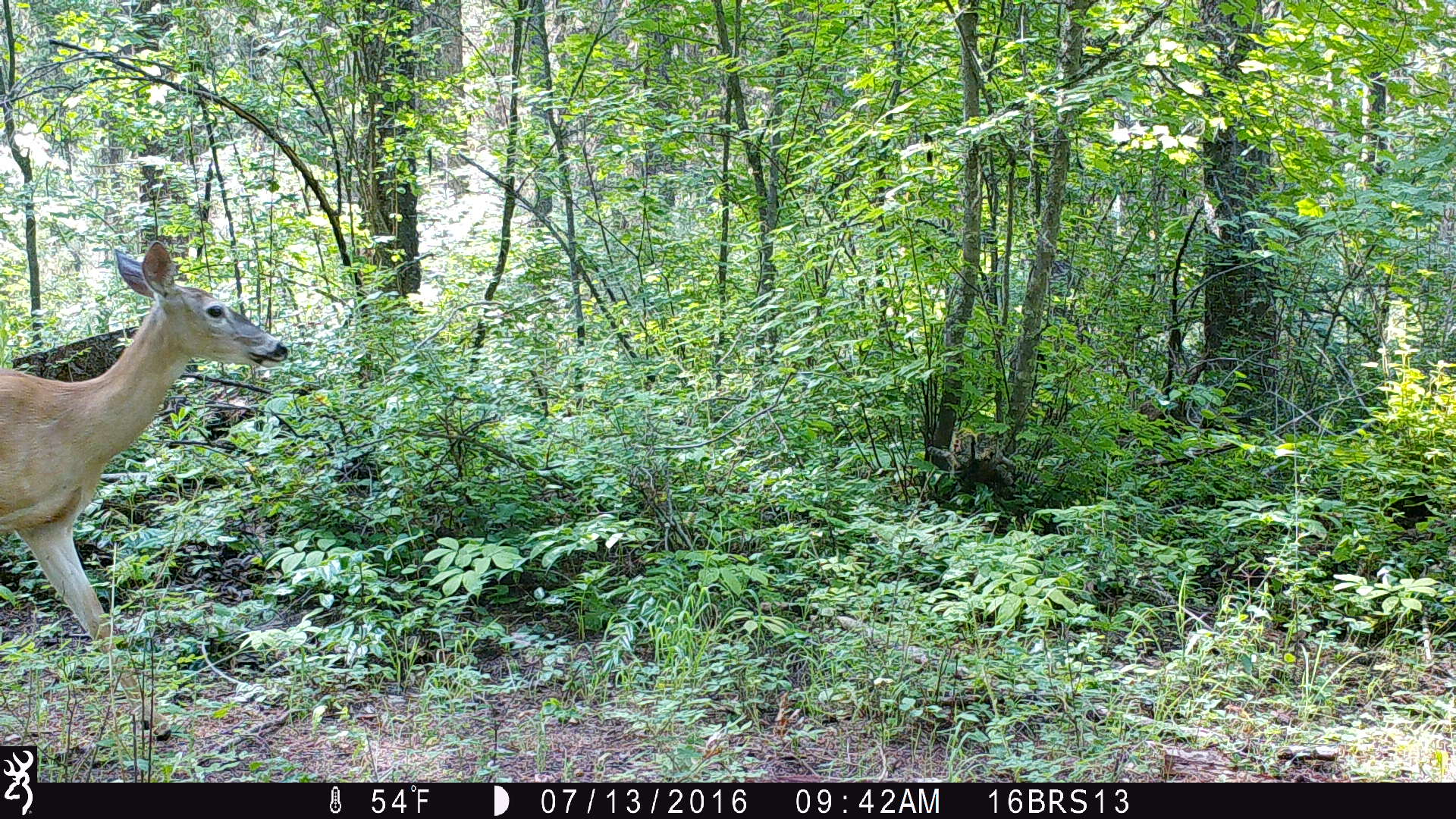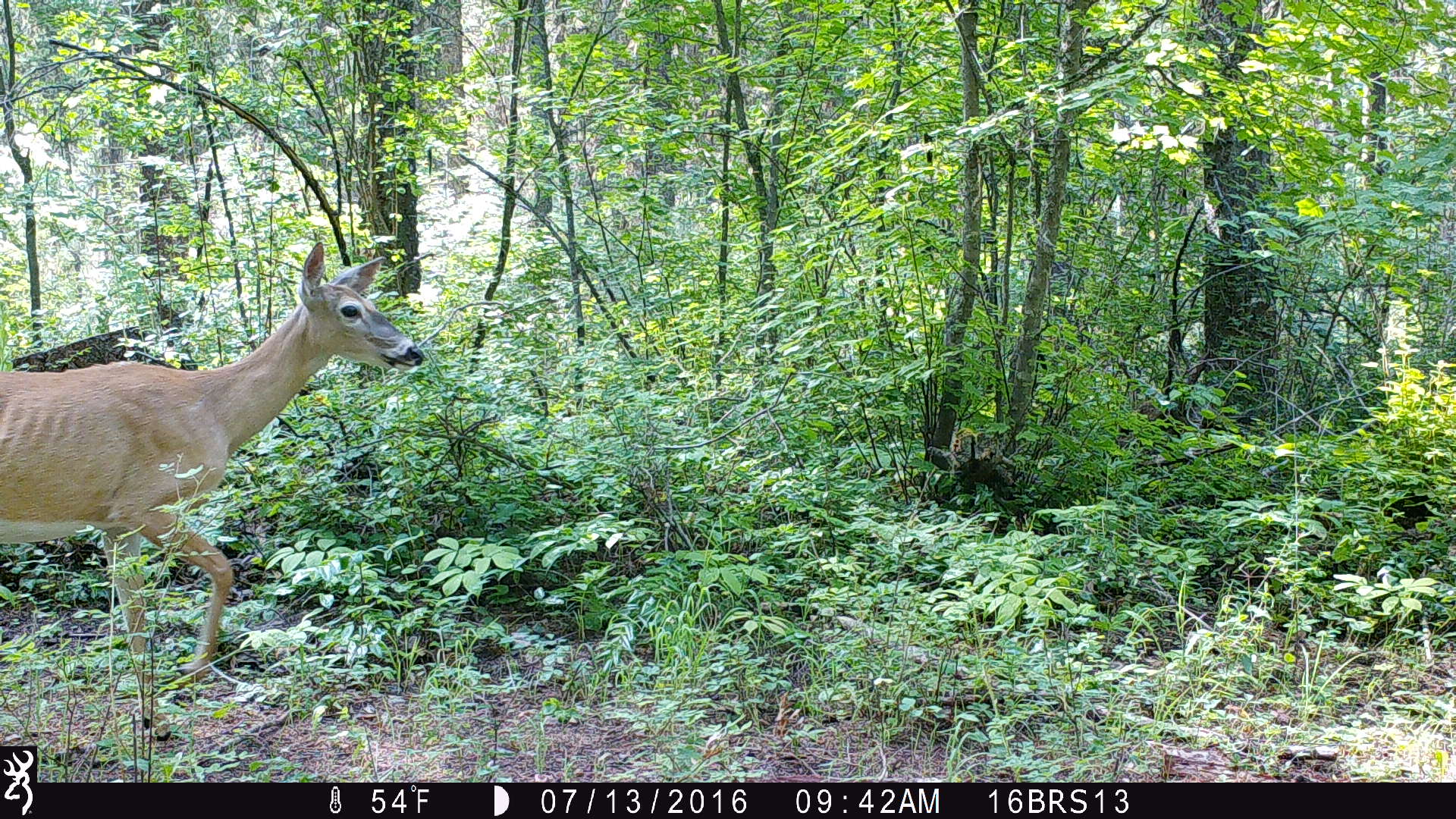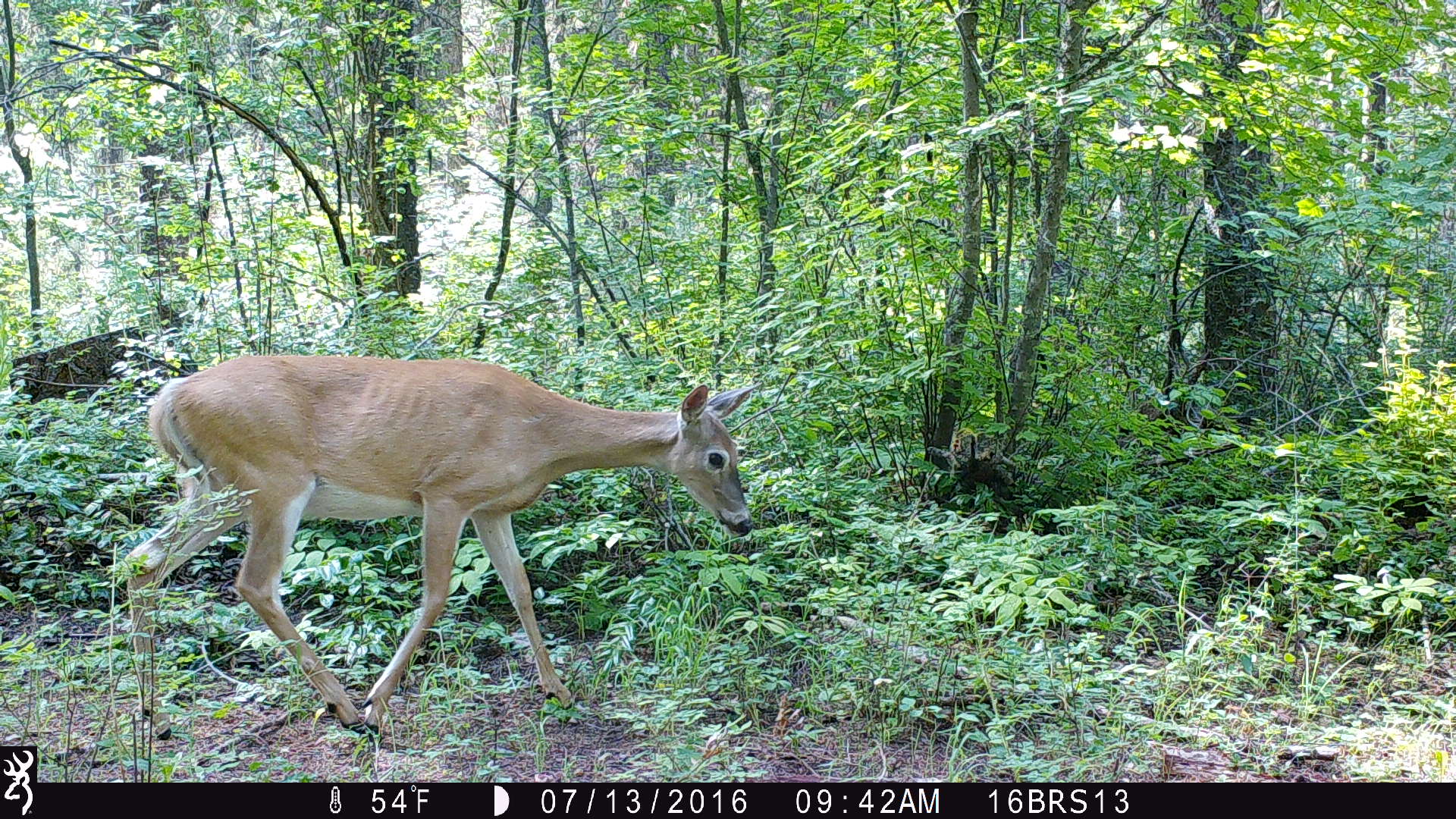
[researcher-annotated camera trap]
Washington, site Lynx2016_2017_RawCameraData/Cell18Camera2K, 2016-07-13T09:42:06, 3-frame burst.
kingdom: Animalia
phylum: Chordata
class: Mammalia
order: Artiodactyla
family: Cervidae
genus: Odocoileus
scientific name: Odocoileus virginianus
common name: white-tailed deer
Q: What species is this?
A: Odocoileus virginianus (white-tailed deer).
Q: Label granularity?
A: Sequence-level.